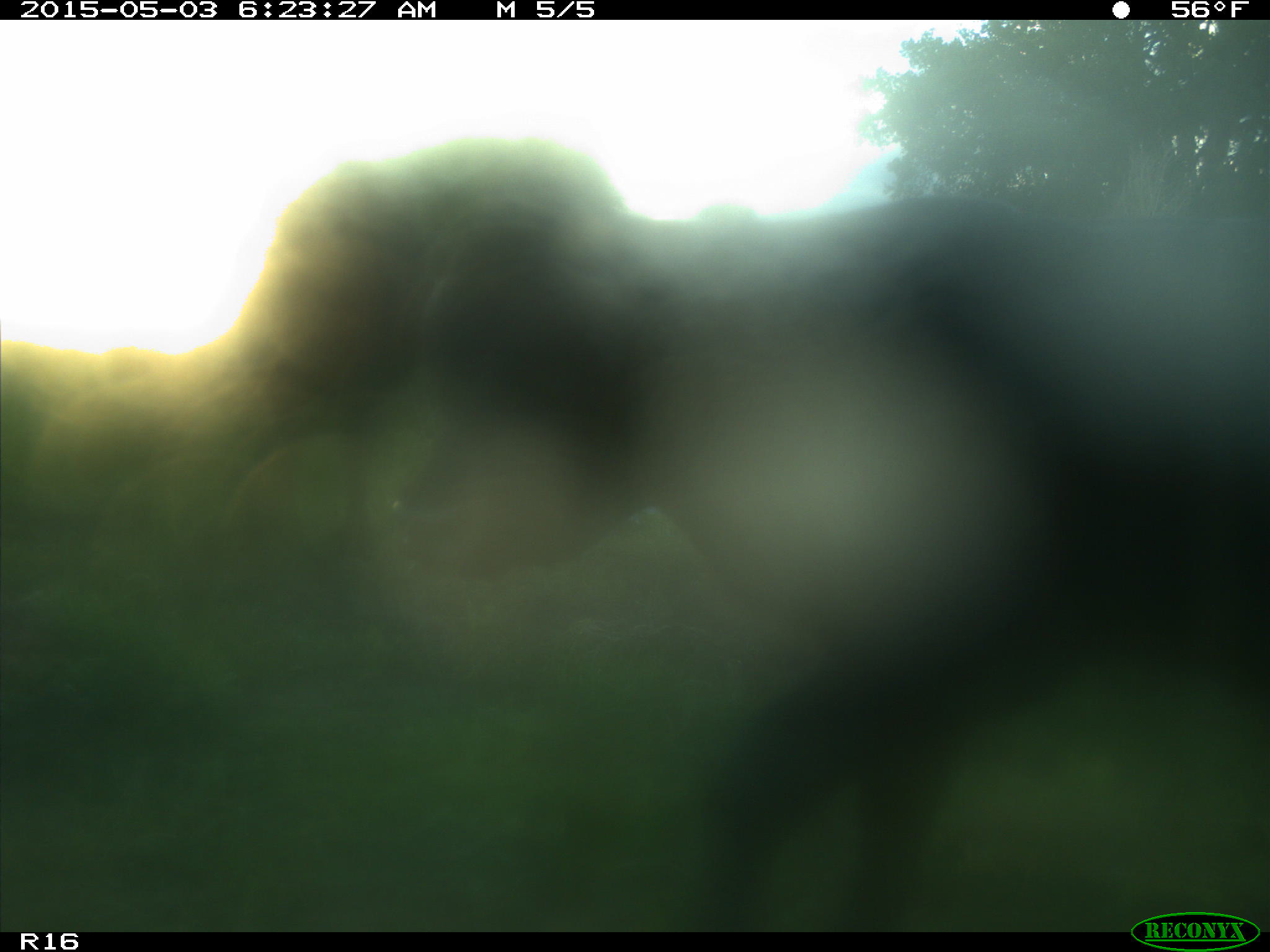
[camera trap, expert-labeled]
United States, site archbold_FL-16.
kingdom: Animalia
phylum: Chordata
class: Mammalia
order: Artiodactyla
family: Bovidae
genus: Bos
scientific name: Bos taurus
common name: domestic cow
Bos taurus (domestic cow).